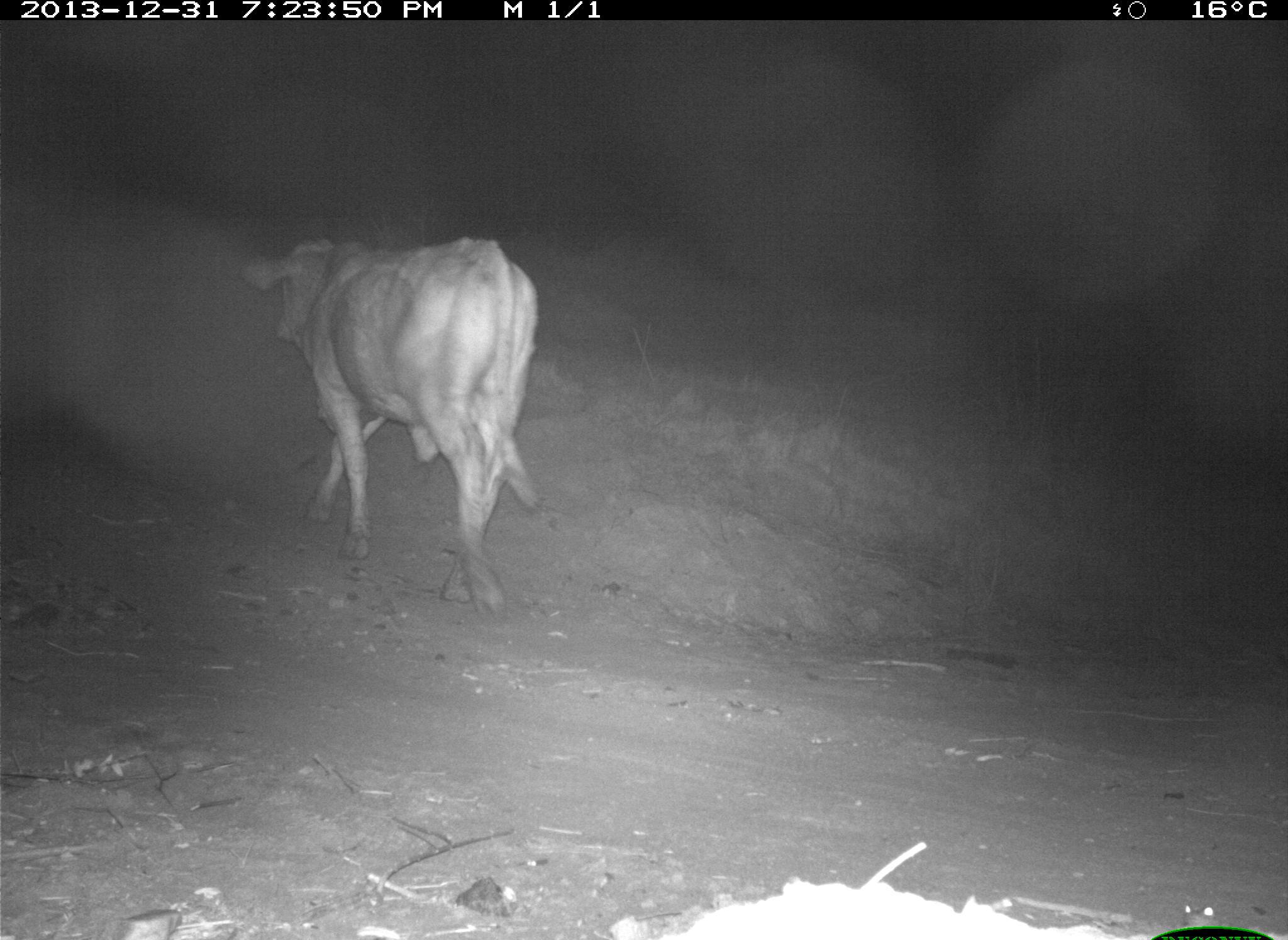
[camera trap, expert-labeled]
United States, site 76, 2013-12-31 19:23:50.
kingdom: Animalia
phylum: Chordata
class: Mammalia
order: Artiodactyla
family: Bovidae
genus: Bos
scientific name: Bos taurus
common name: cow